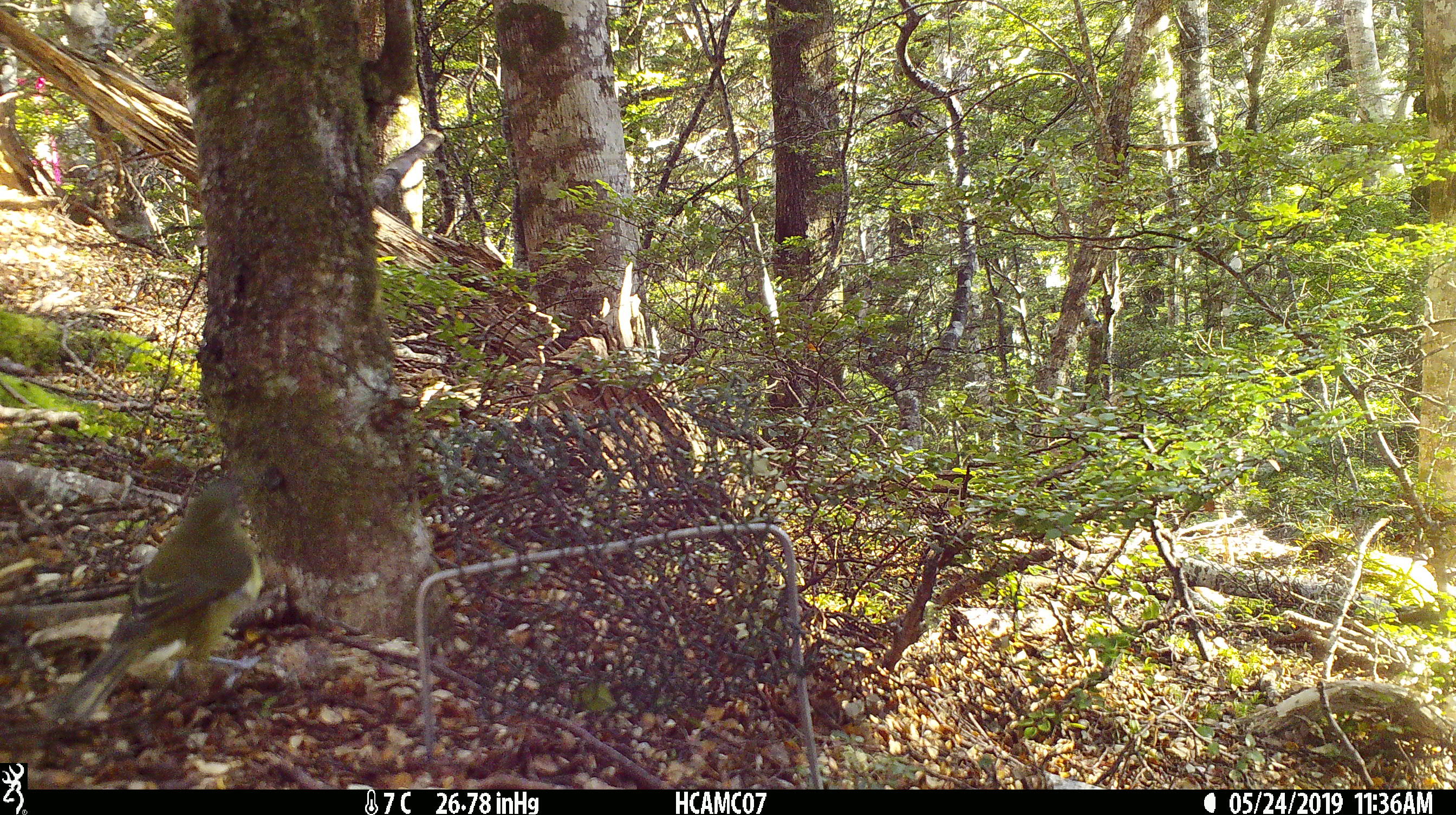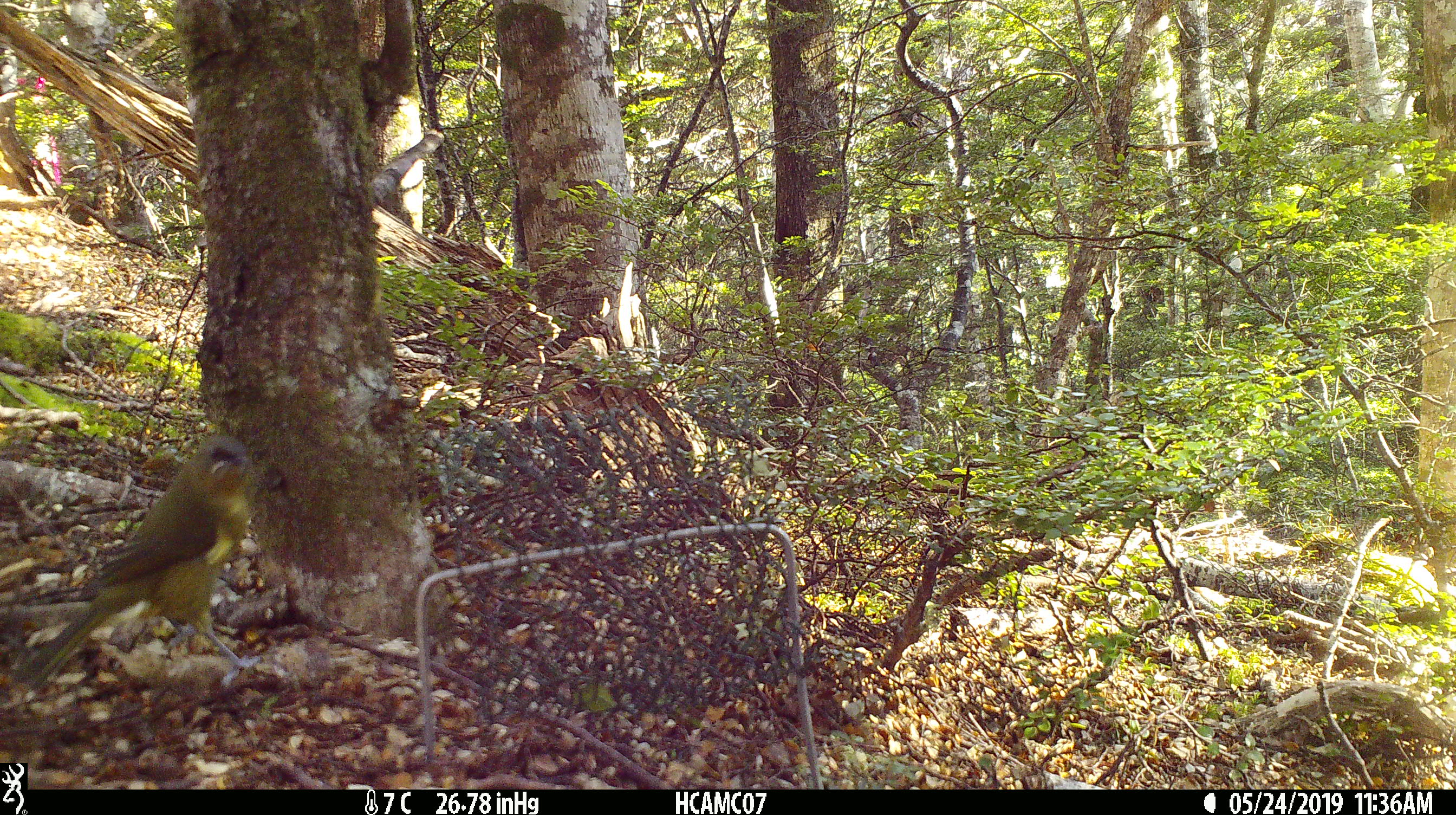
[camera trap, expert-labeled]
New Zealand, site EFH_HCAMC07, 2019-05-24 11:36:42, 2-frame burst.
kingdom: Animalia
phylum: Chordata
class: Aves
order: Passeriformes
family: Meliphagidae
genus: Anthornis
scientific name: Anthornis melanura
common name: new zealand bellbird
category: bellbird